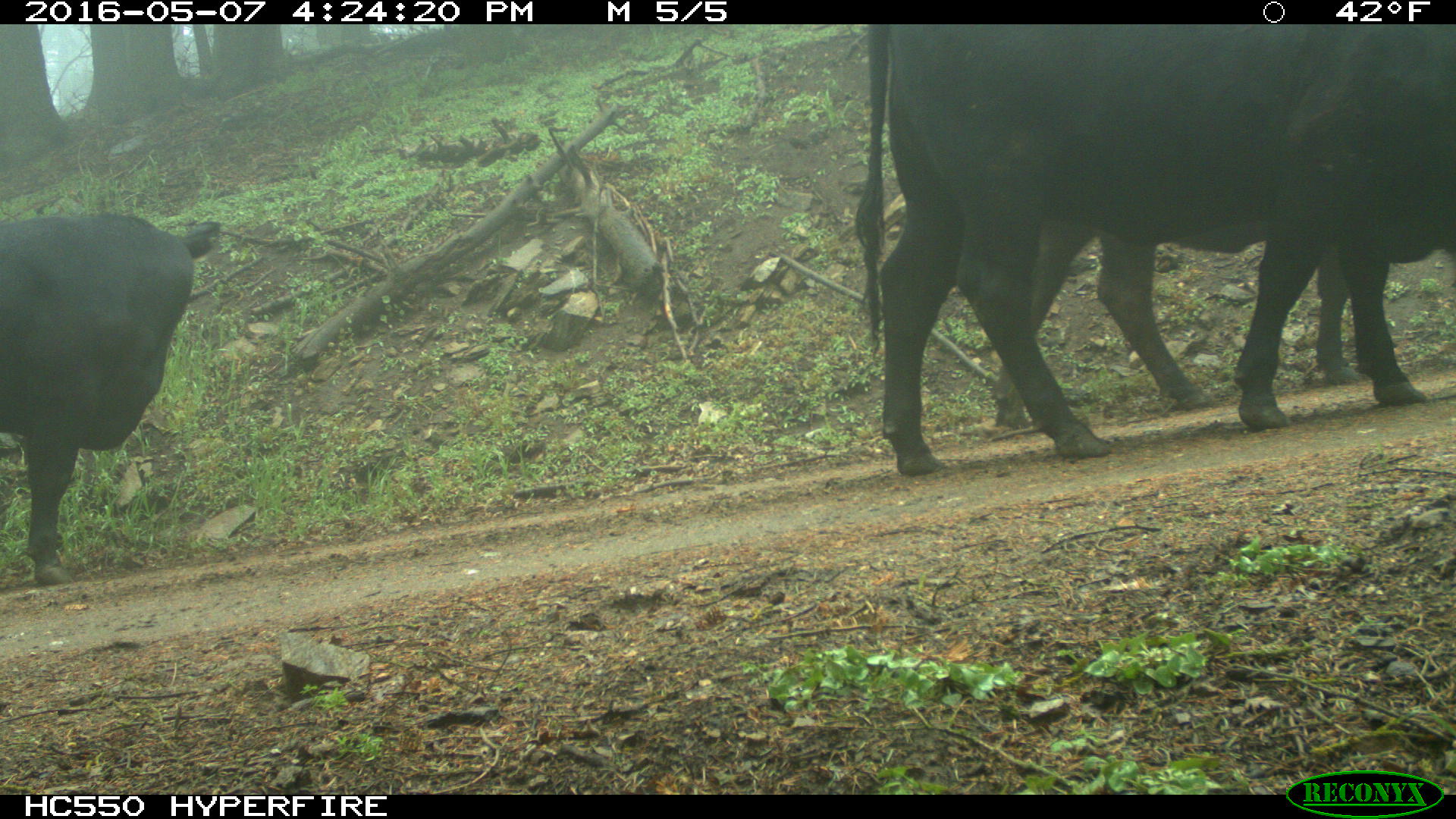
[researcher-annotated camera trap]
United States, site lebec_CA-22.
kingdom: Animalia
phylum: Chordata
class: Mammalia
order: Artiodactyla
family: Bovidae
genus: Bos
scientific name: Bos taurus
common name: domestic cow